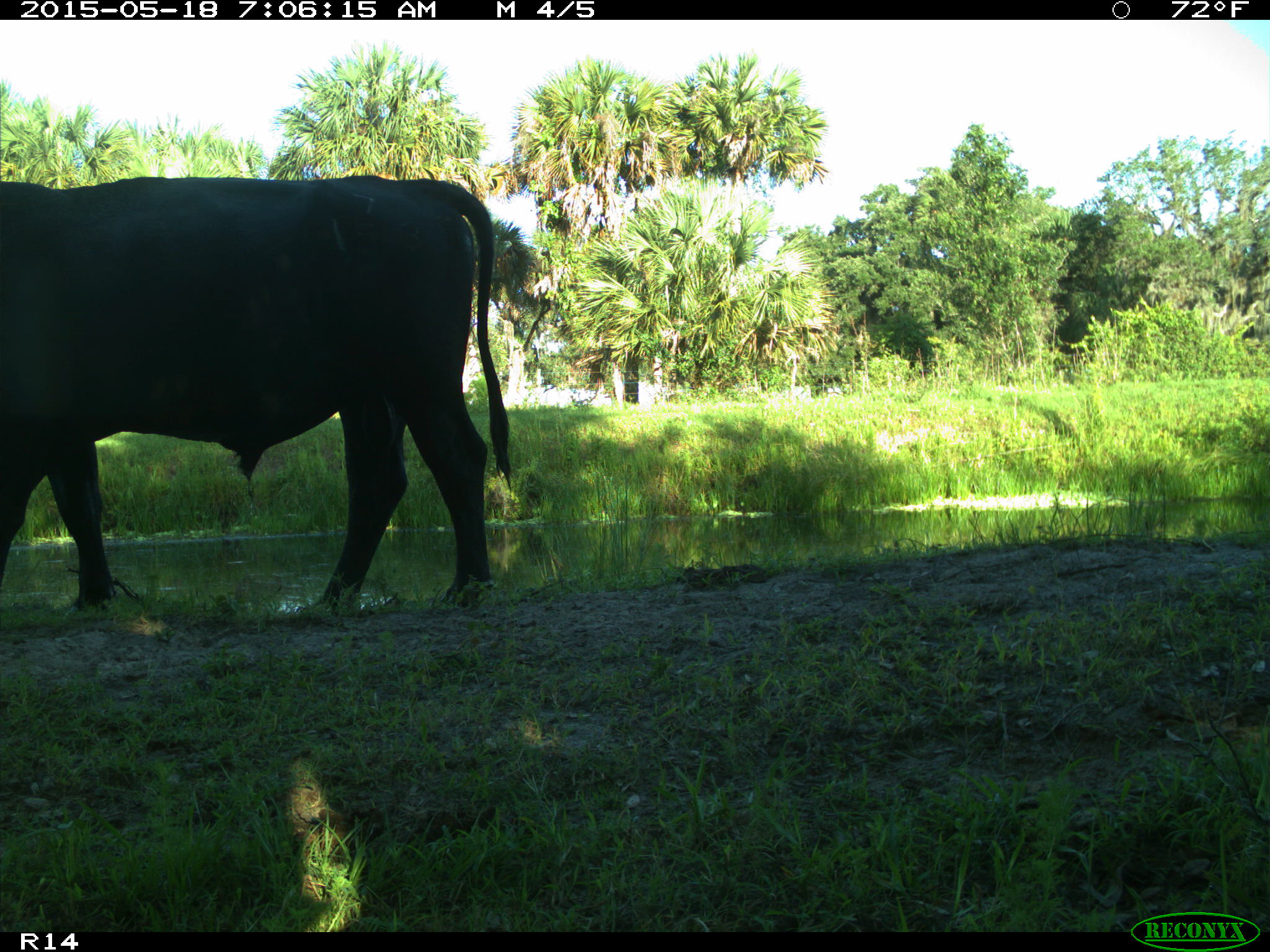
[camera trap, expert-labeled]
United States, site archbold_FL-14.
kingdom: Animalia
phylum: Chordata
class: Mammalia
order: Artiodactyla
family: Bovidae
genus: Bos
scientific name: Bos taurus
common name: domestic cow